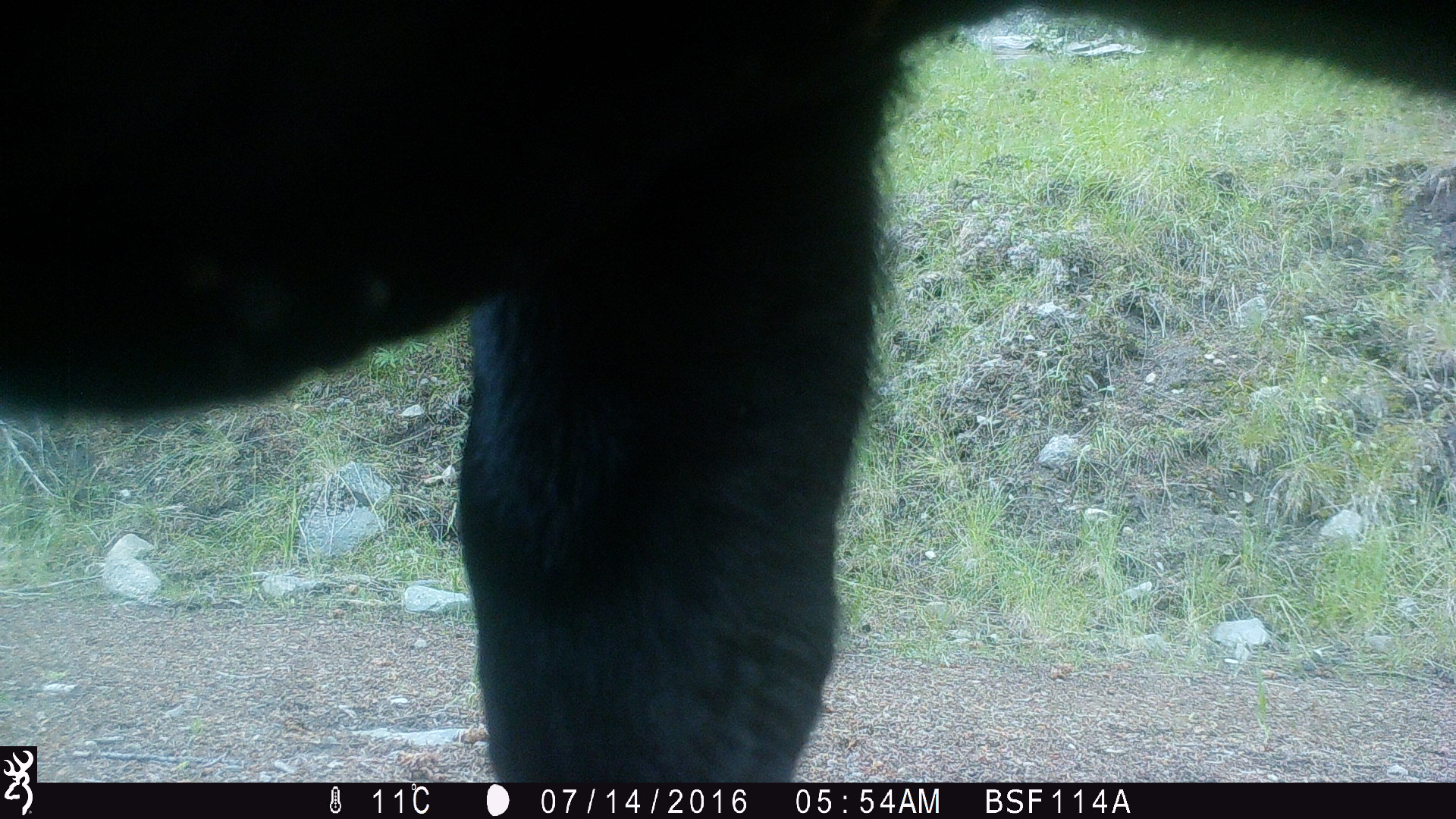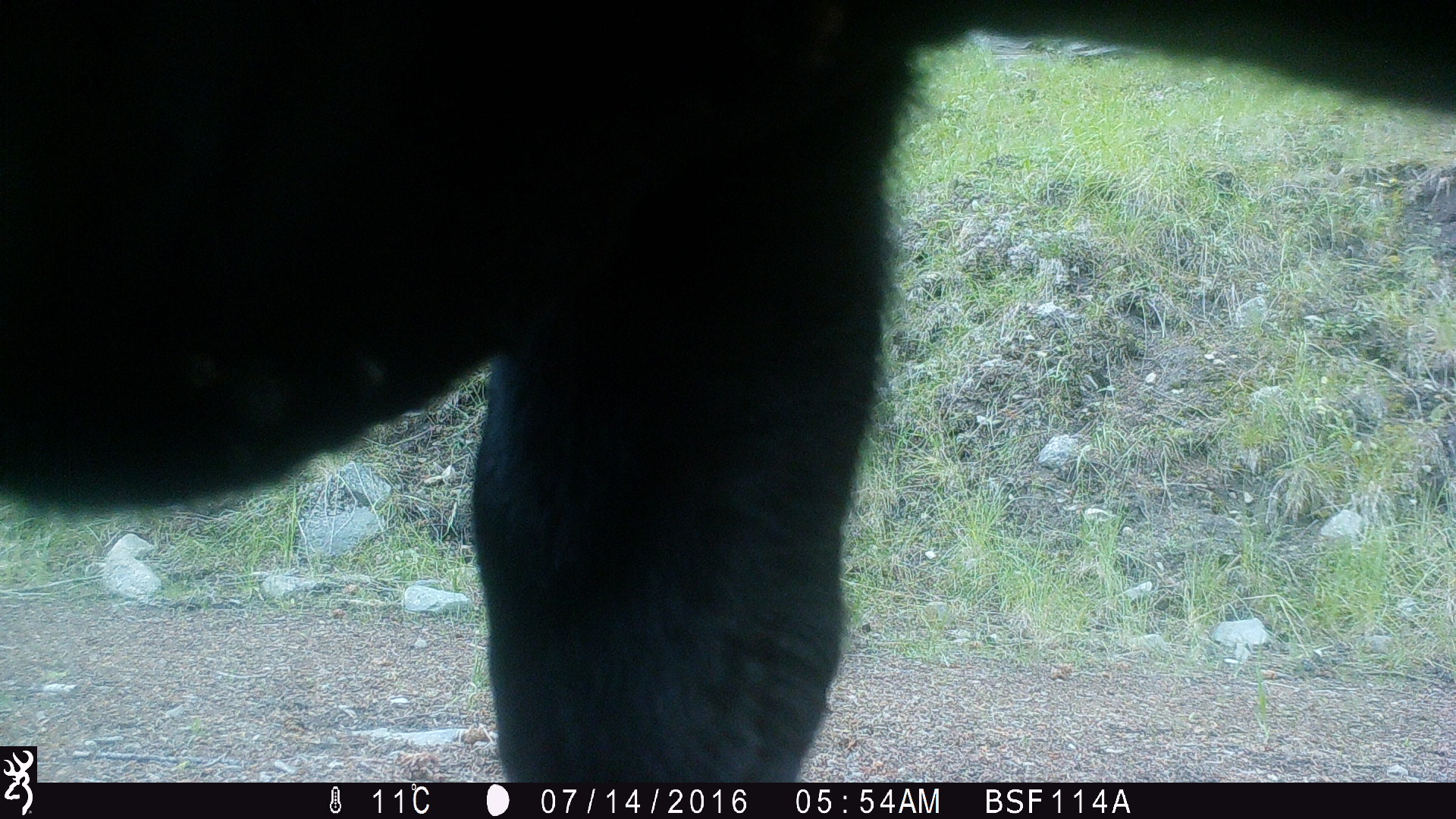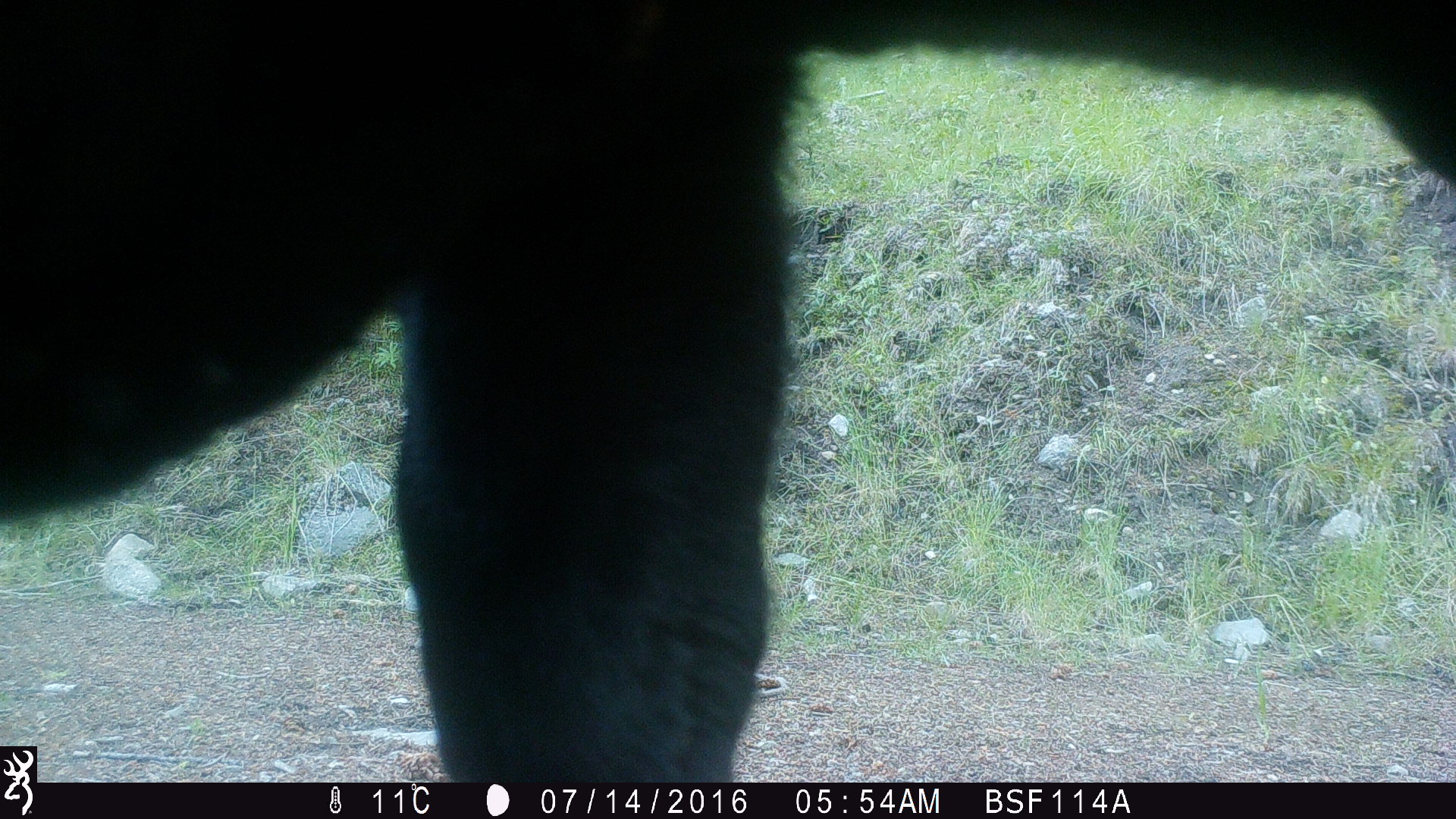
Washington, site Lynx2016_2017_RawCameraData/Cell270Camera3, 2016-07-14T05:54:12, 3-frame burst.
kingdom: Animalia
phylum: Chordata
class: Mammalia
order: Artiodactyla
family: Bovidae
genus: Bos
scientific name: Bos taurus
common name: domestic cattle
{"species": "domestic cattle (Bos taurus)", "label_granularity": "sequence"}